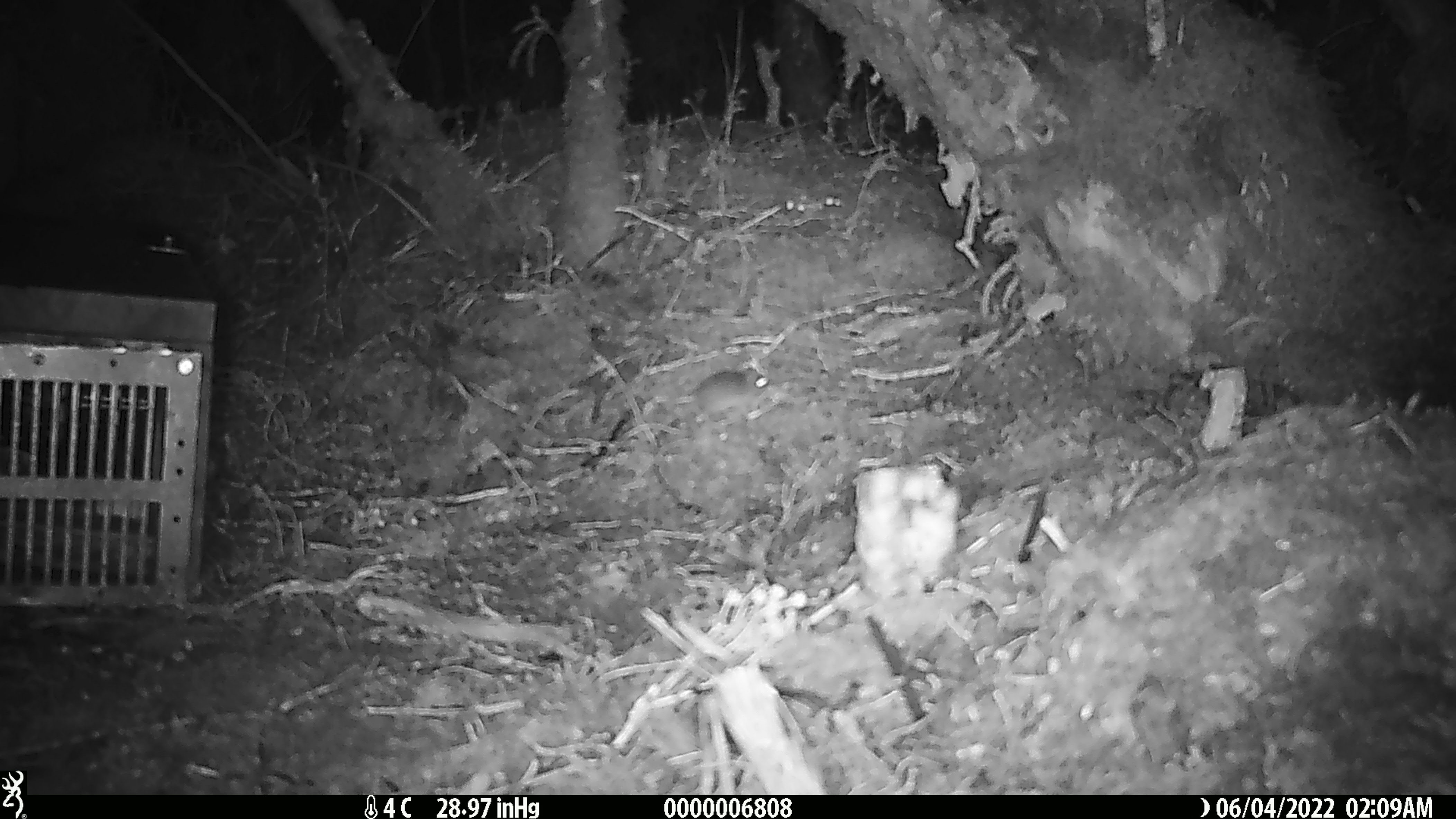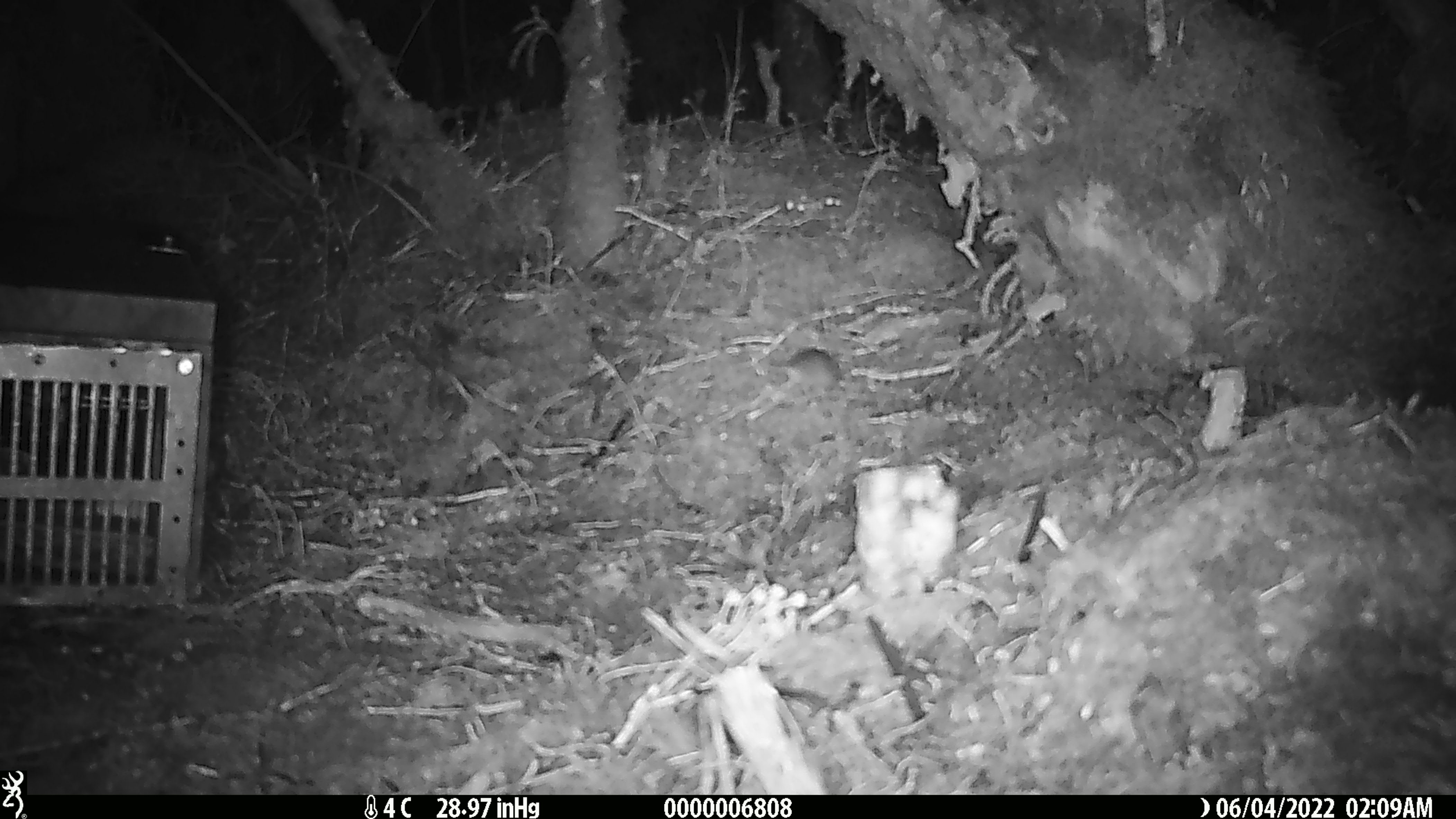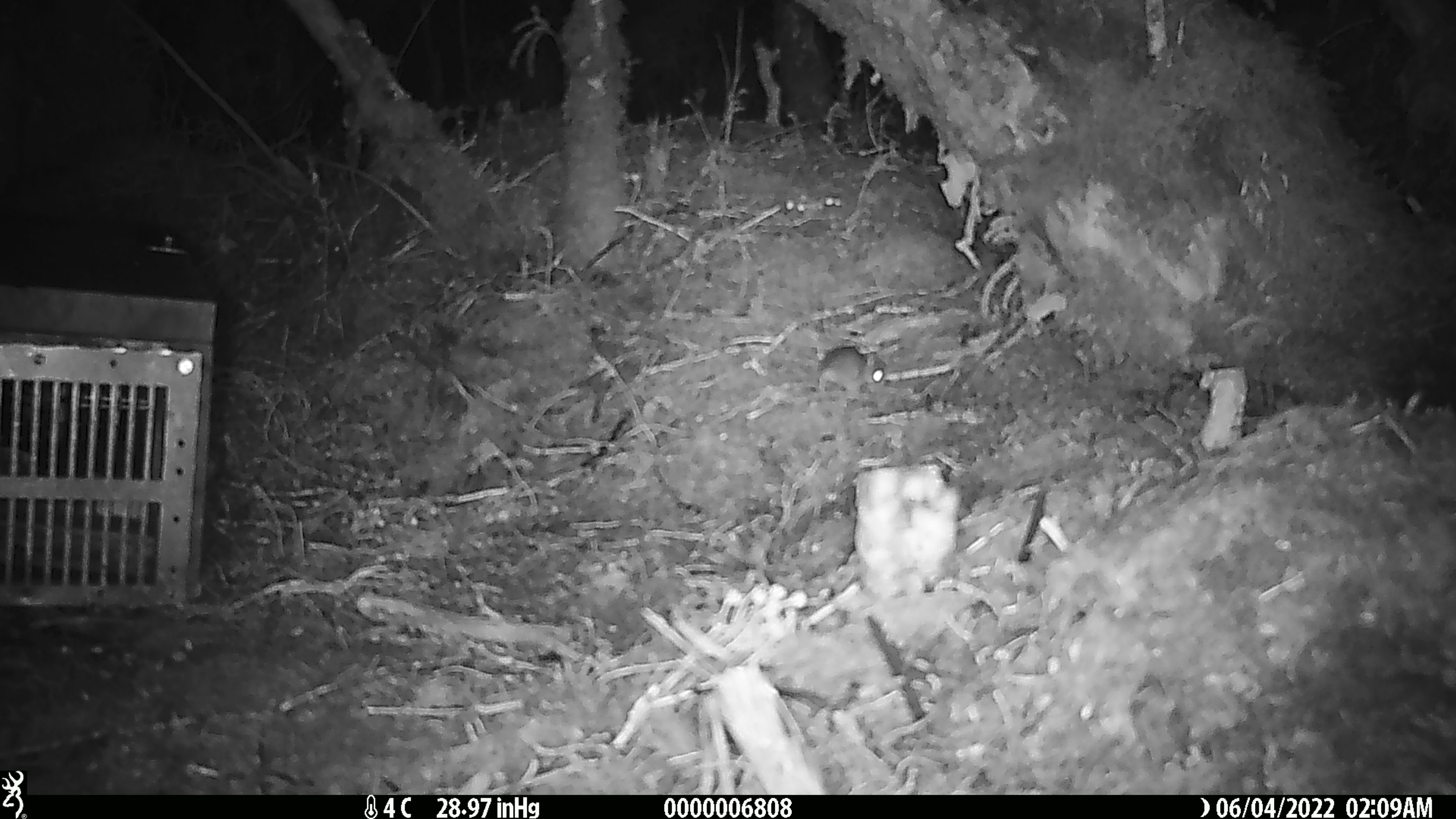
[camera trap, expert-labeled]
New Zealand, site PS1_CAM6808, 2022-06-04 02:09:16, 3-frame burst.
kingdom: Animalia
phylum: Chordata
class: Mammalia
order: Rodentia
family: Muridae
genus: Mus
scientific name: Mus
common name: mouse